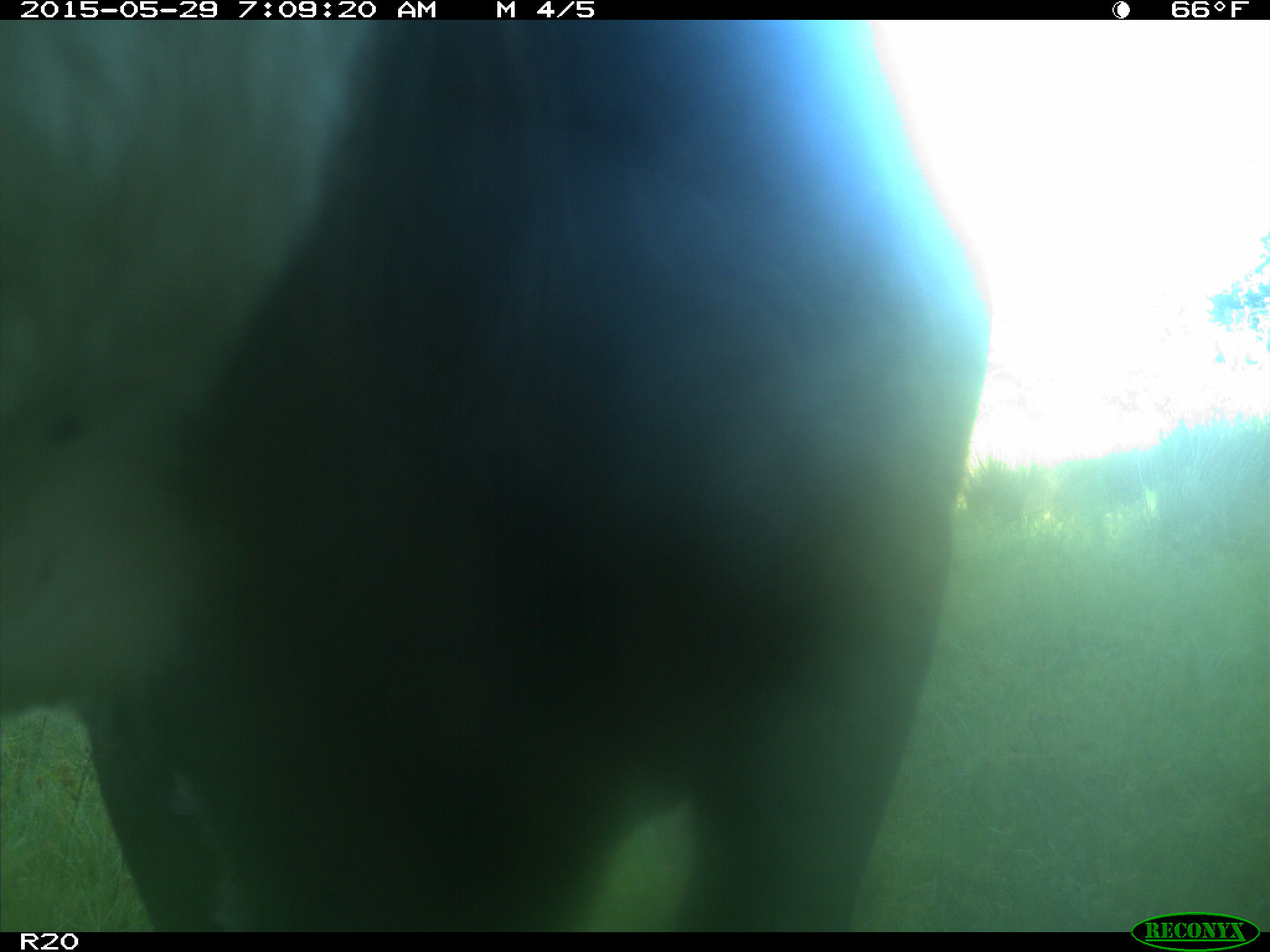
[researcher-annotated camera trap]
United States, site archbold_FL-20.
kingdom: Animalia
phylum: Chordata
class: Mammalia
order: Artiodactyla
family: Bovidae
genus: Bos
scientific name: Bos taurus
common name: domestic cow